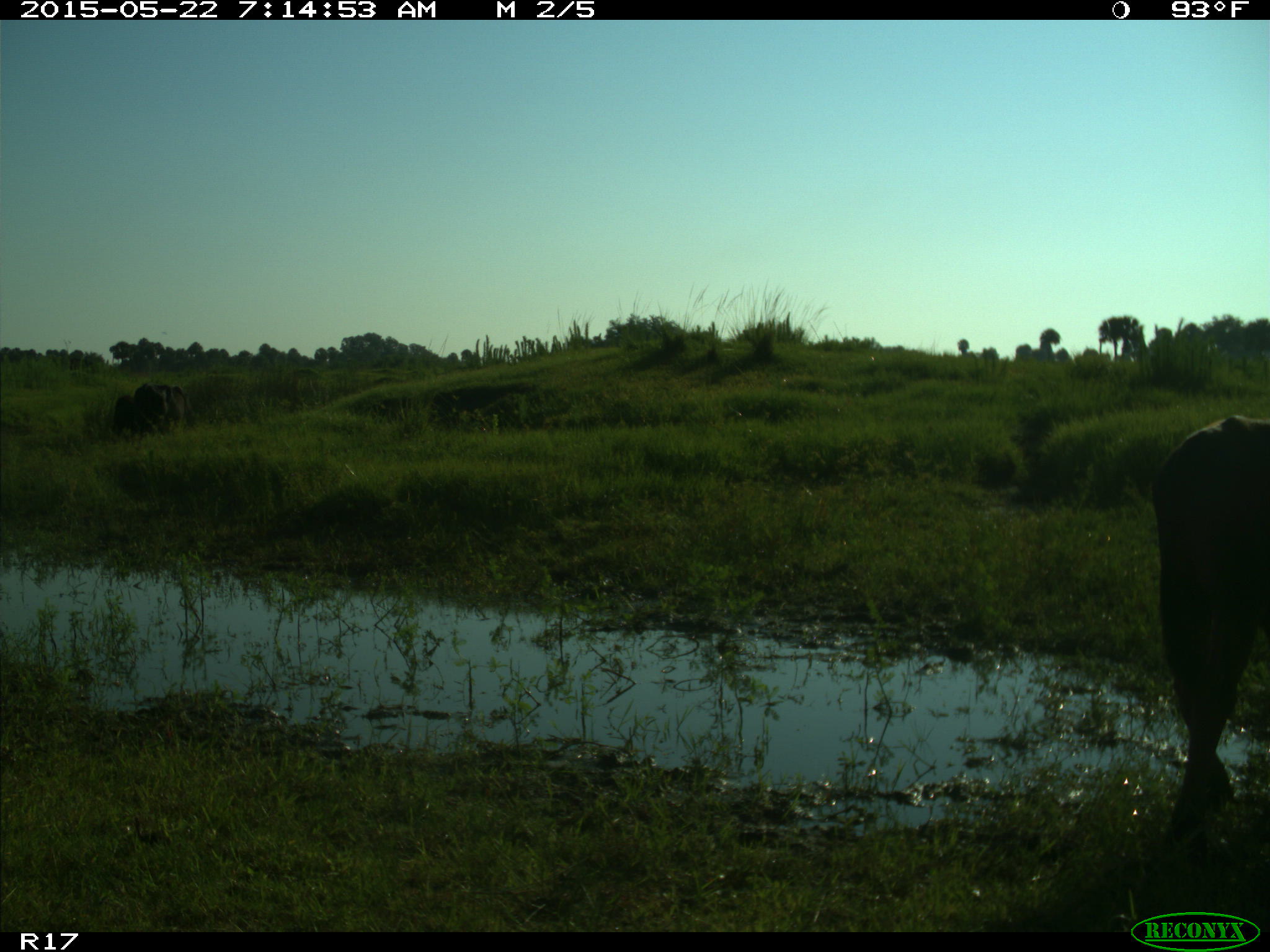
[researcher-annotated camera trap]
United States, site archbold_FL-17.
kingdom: Animalia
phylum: Chordata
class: Mammalia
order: Artiodactyla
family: Bovidae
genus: Bos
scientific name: Bos taurus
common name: domestic cow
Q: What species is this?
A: Bos taurus (domestic cow).